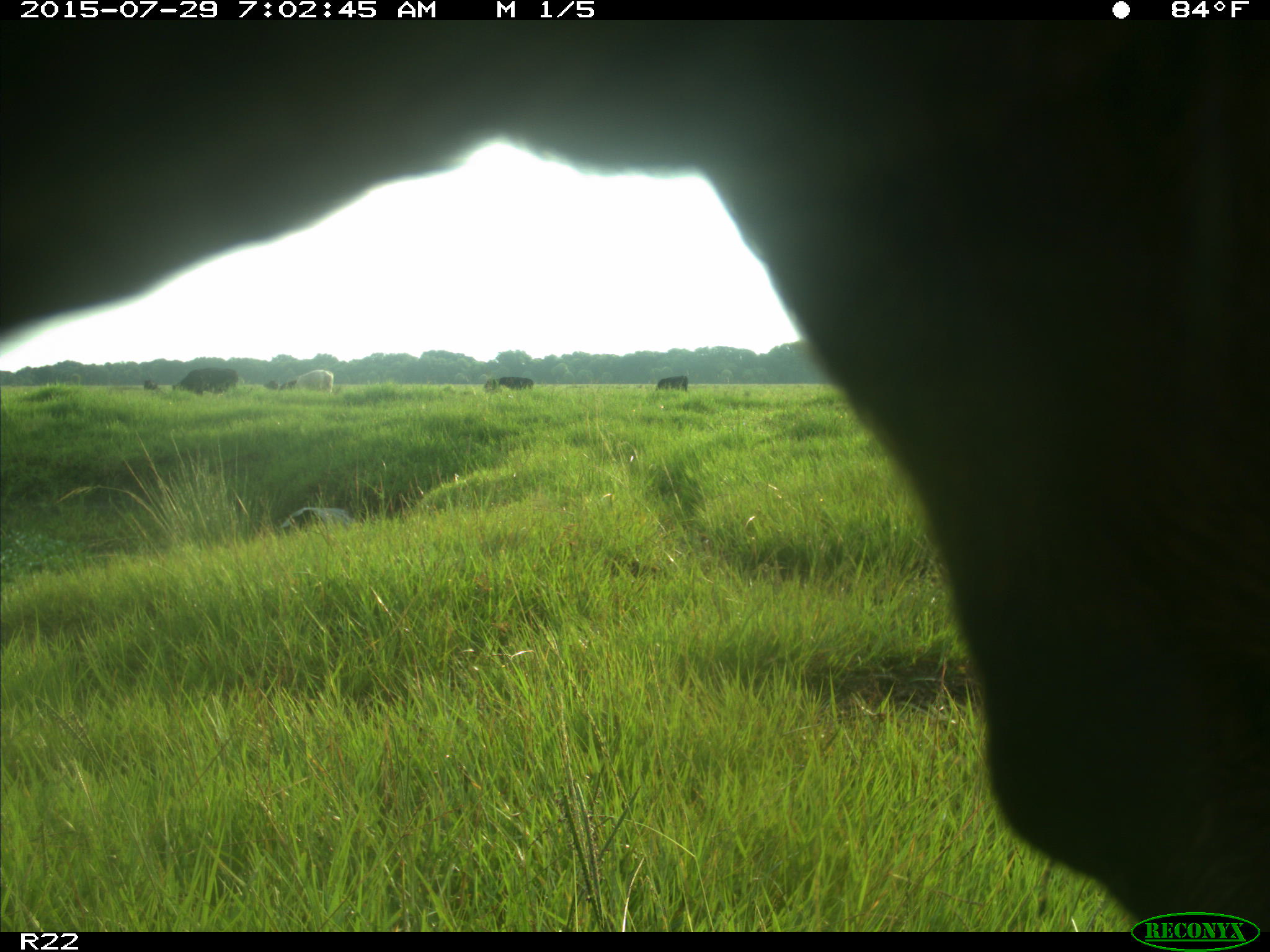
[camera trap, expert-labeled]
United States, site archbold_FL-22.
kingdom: Animalia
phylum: Chordata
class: Mammalia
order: Artiodactyla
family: Bovidae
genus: Bos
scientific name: Bos taurus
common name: domestic cow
Bos taurus (domestic cow).